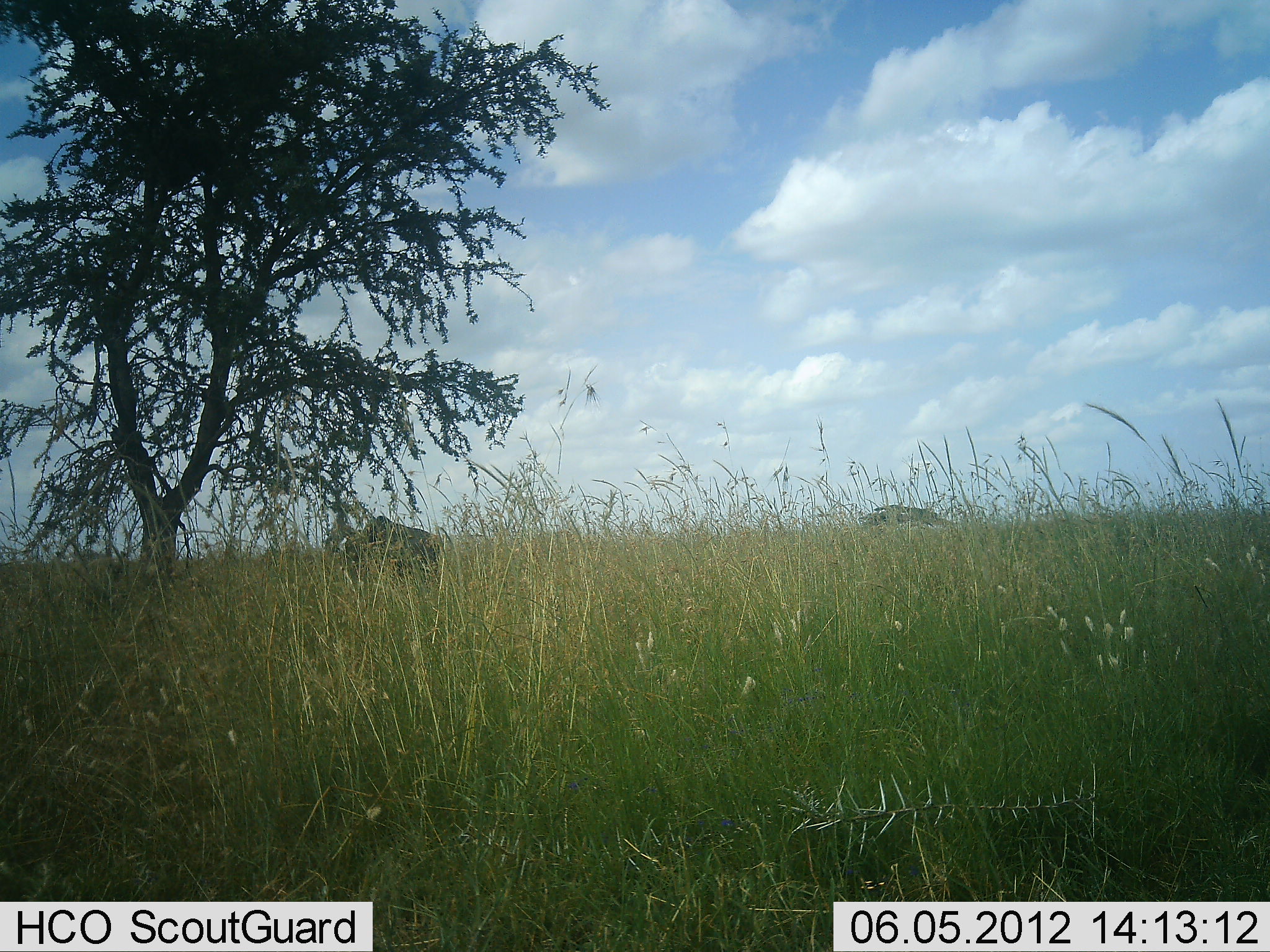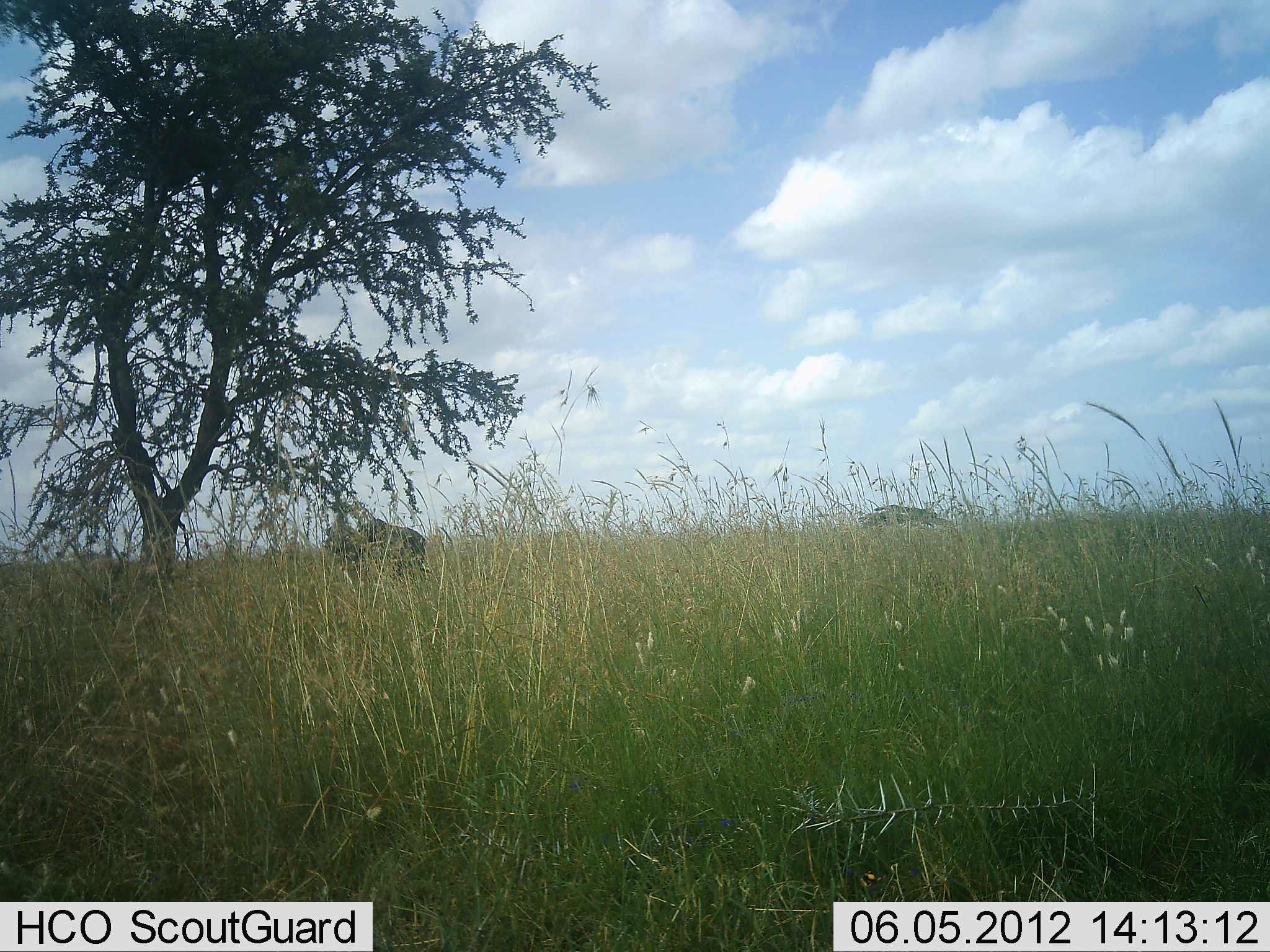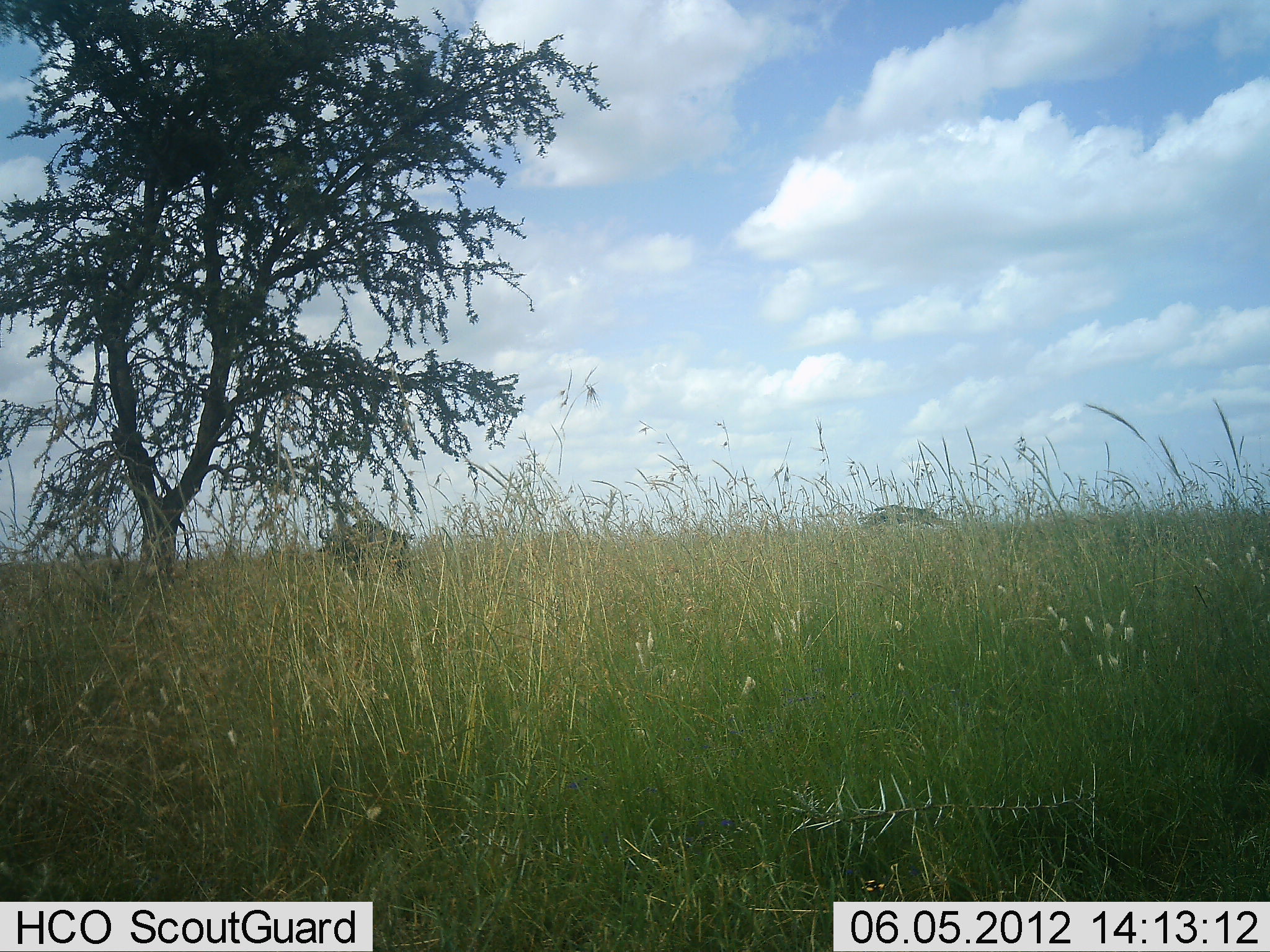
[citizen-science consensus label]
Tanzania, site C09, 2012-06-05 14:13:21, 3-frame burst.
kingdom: Animalia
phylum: Chordata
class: Mammalia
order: Artiodactyla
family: Bovidae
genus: Connochaetes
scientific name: Connochaetes taurinus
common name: blue wildebeest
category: wildebeest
Wildebeest (blue wildebeest) (Connochaetes taurinus), count 1. Behavior (volunteer vote fractions): standing 10%, resting 0%, moving 90%, interacting 0%. Young present (vote fraction): 0%. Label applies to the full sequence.